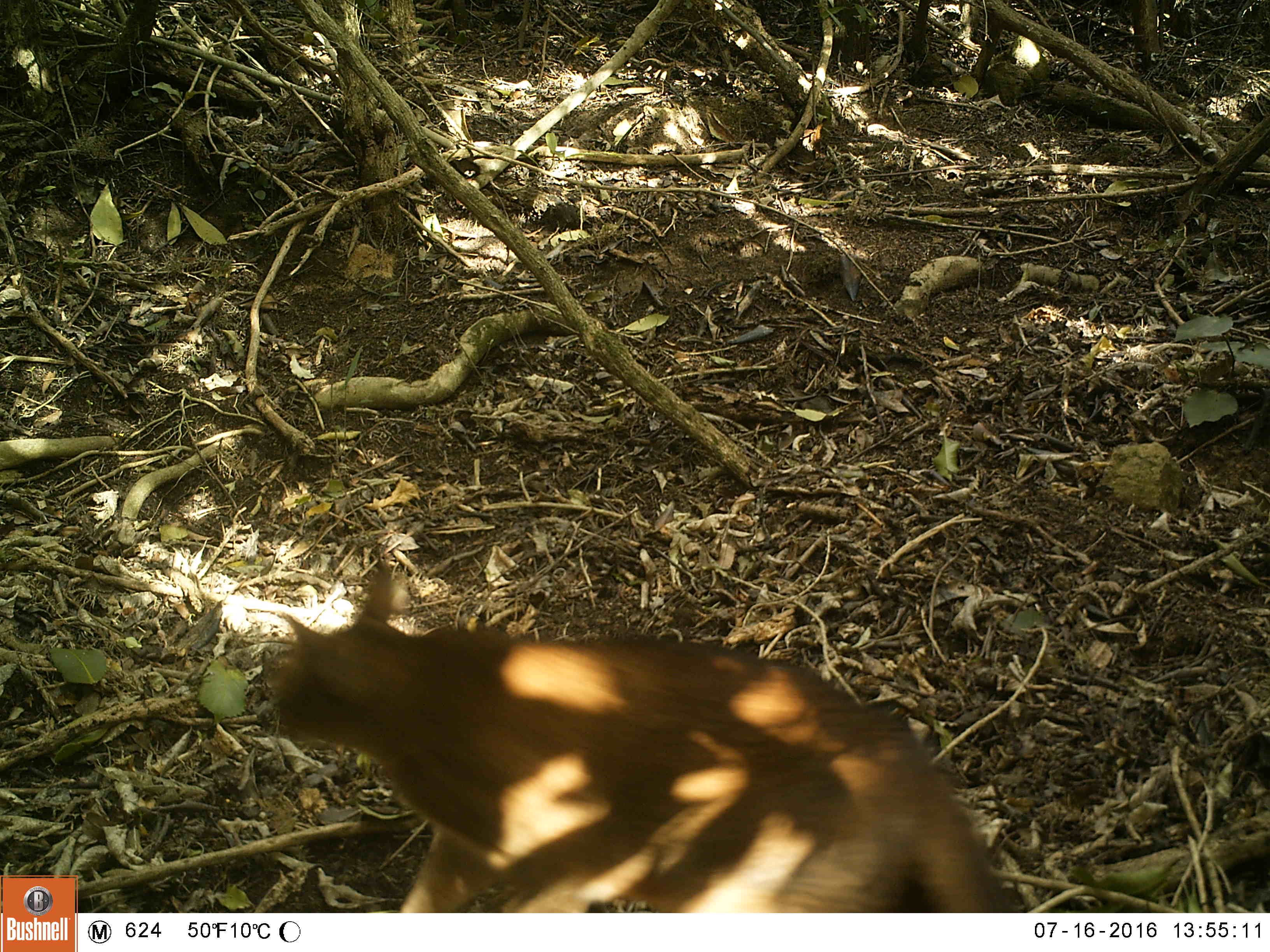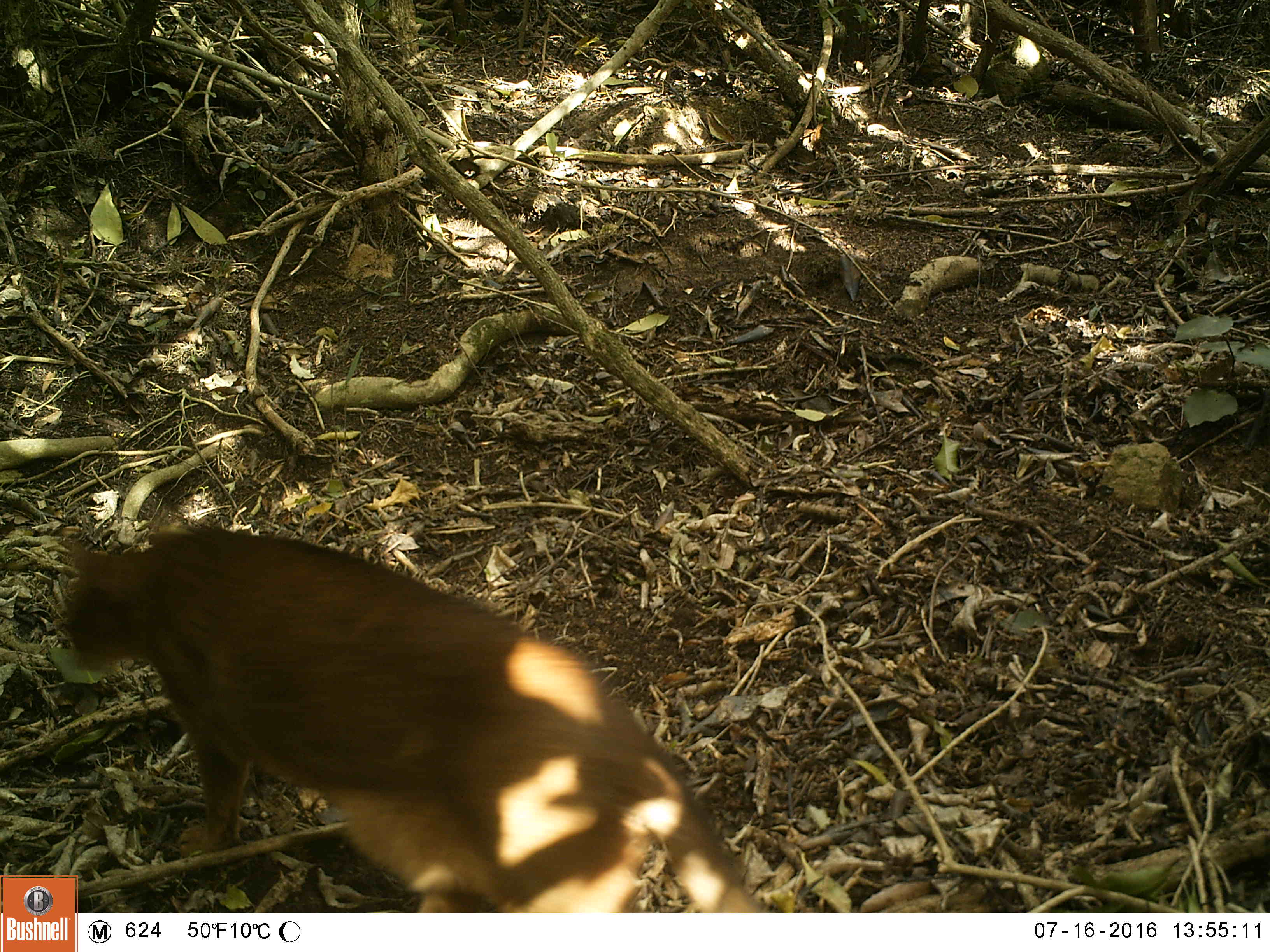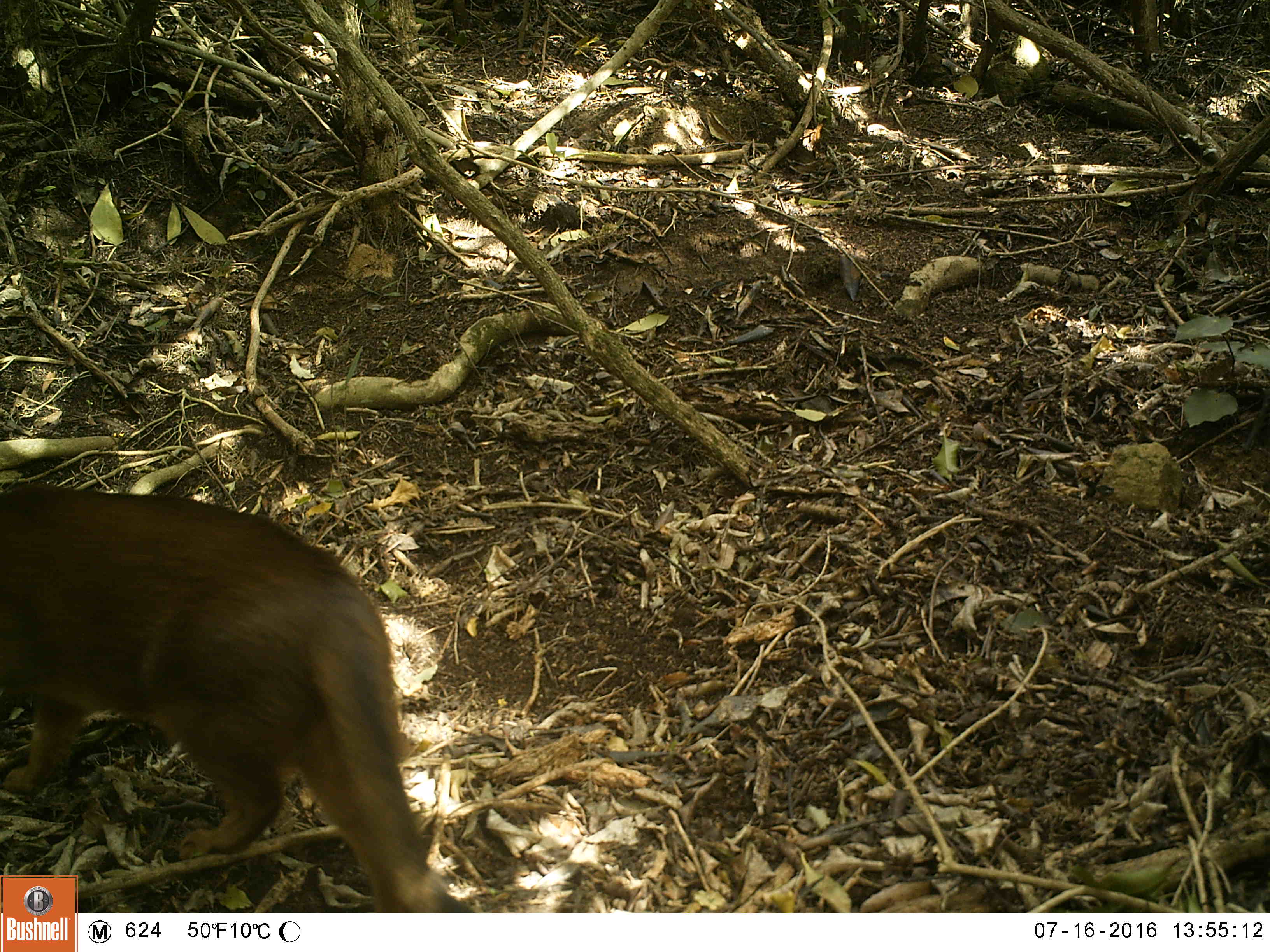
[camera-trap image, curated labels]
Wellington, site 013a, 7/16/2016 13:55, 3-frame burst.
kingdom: Animalia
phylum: Chordata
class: Mammalia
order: Carnivora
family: Felidae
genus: Felis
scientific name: Felis catus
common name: cat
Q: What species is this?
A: Cat (Felis catus).